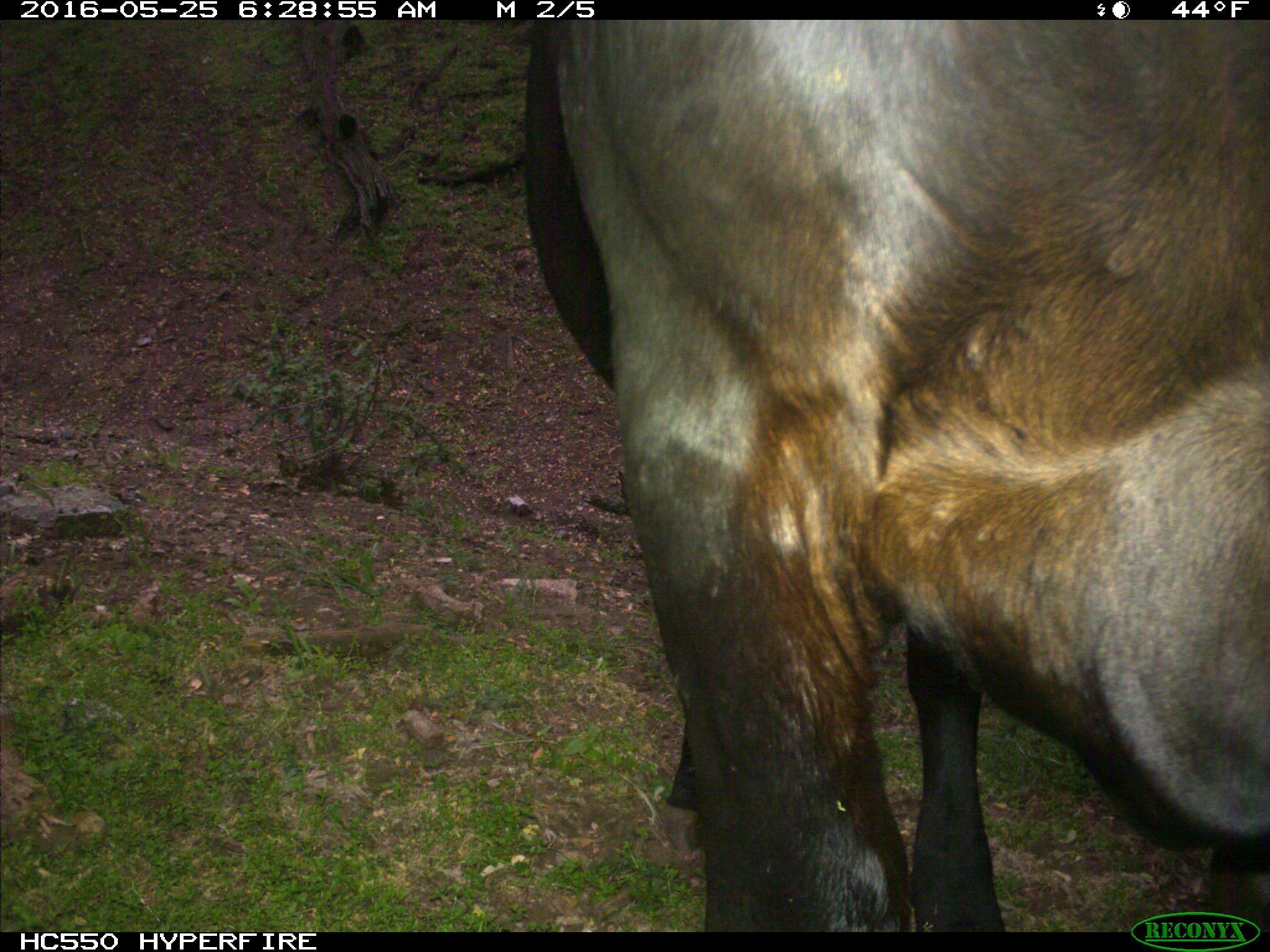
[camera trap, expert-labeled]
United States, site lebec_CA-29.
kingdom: Animalia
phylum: Chordata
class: Mammalia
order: Artiodactyla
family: Bovidae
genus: Bos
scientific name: Bos taurus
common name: domestic cow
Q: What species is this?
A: Bos taurus (domestic cow).